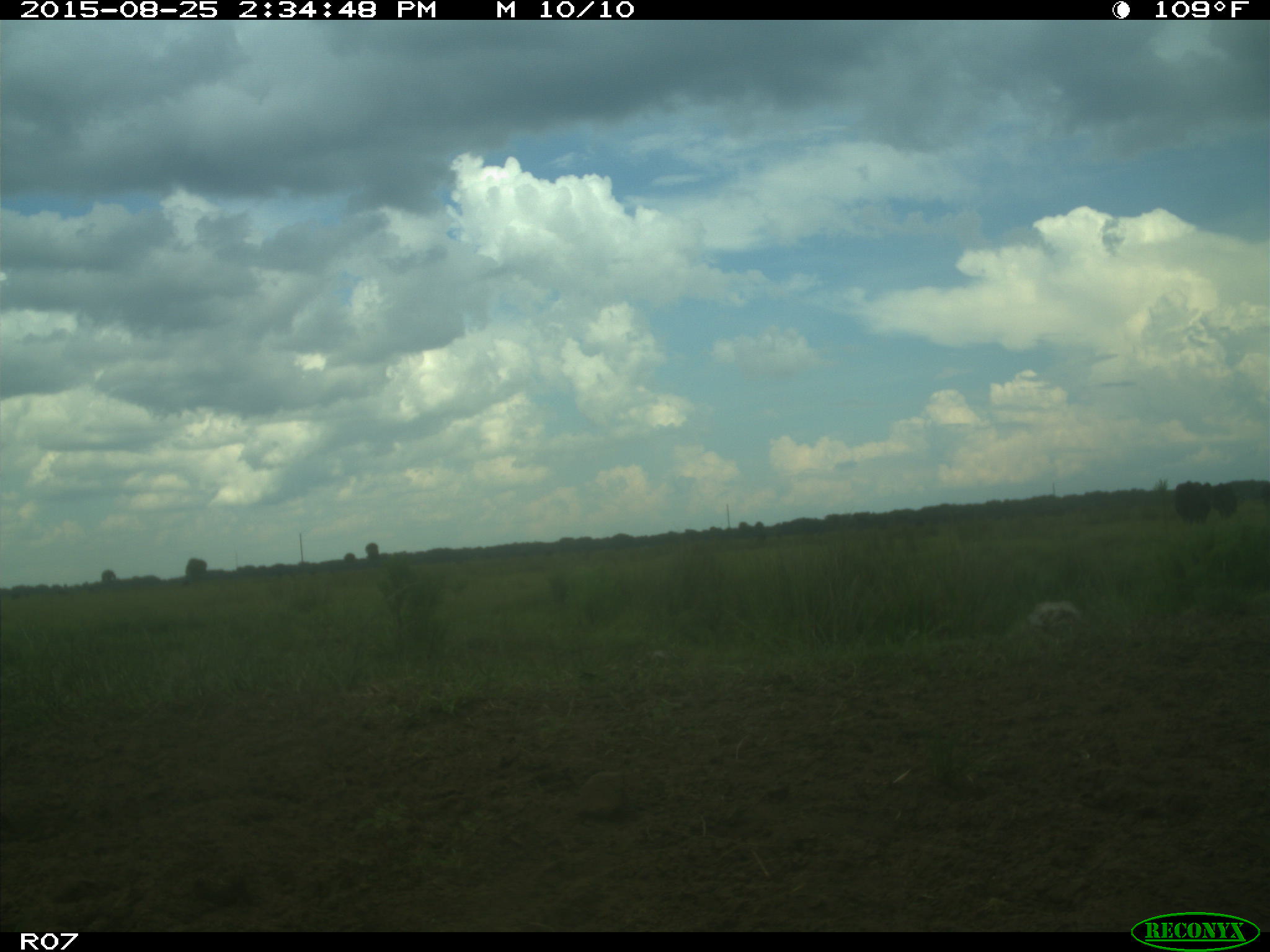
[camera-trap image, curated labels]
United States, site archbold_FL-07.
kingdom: Animalia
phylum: Chordata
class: Mammalia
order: Artiodactyla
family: Bovidae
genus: Bos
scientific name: Bos taurus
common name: domestic cow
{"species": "Bos taurus (domestic cow)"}